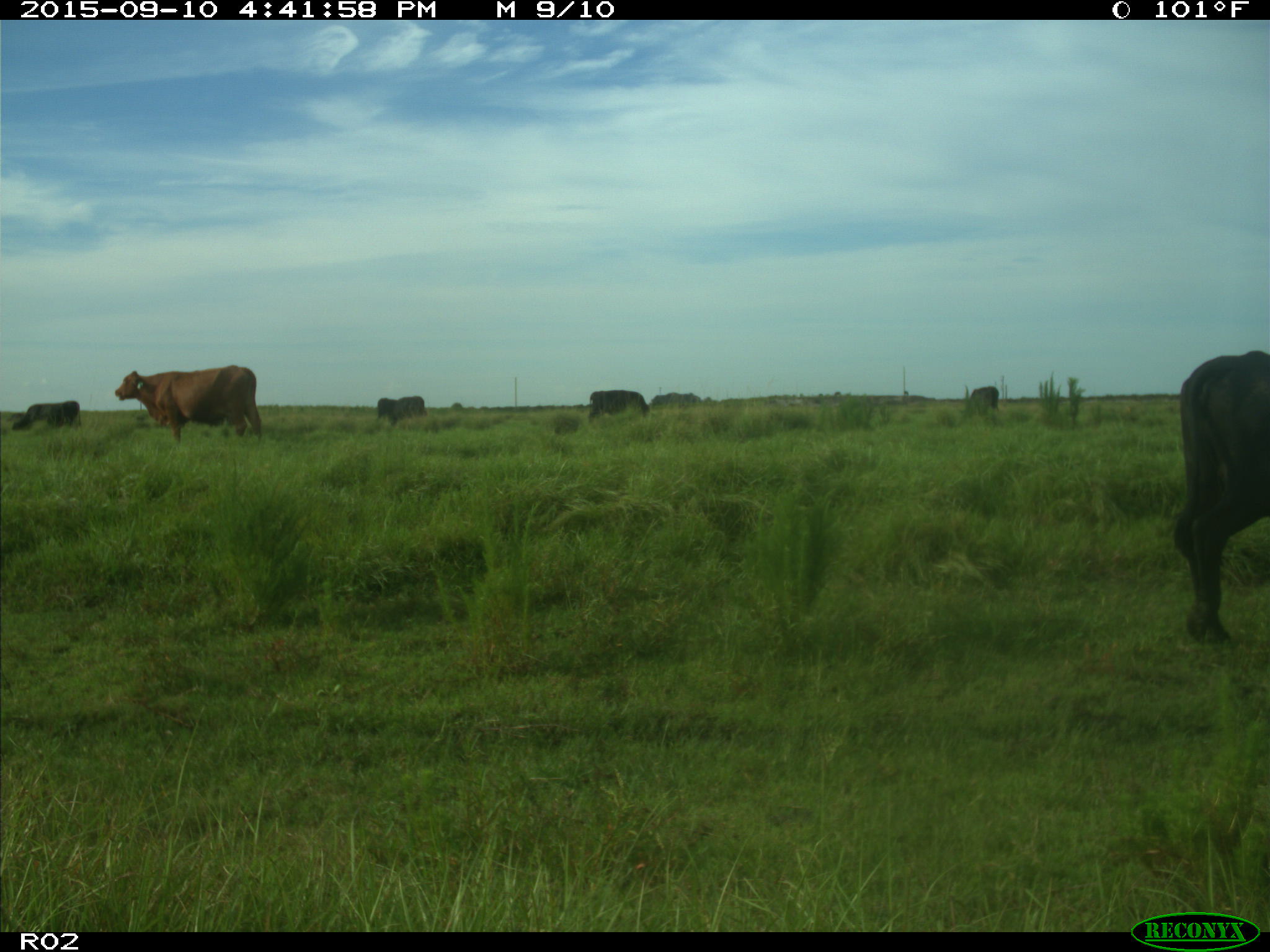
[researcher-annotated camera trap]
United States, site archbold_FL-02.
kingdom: Animalia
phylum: Chordata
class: Mammalia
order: Artiodactyla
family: Bovidae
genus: Bos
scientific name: Bos taurus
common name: domestic cow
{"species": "Bos taurus (domestic cow)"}